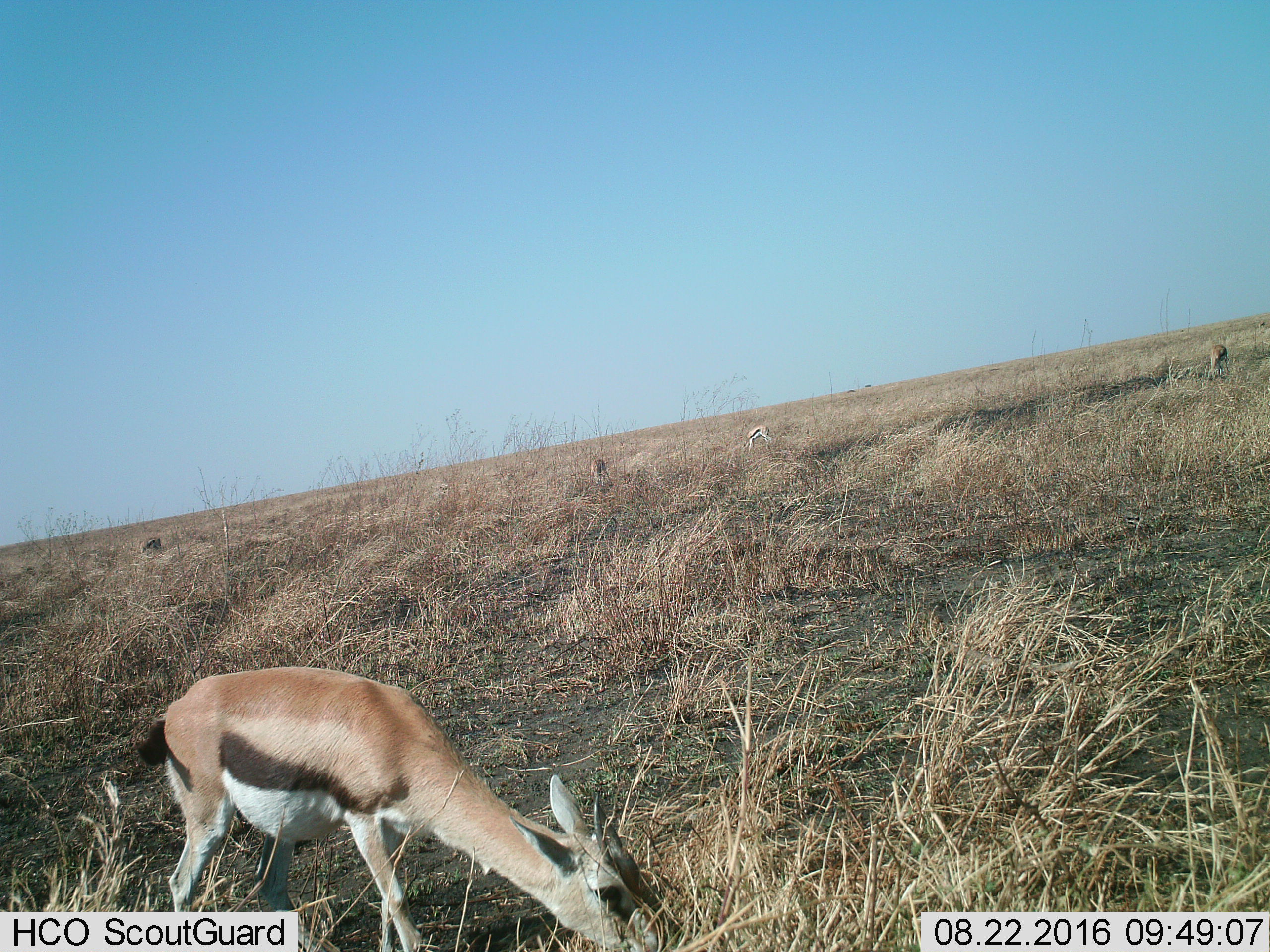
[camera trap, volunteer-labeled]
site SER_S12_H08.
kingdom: Animalia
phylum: Chordata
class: Mammalia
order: Artiodactyla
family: Bovidae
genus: Eudorcas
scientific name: Eudorcas thomsonii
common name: thomson's gazelle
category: gazellethomsons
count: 5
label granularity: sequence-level